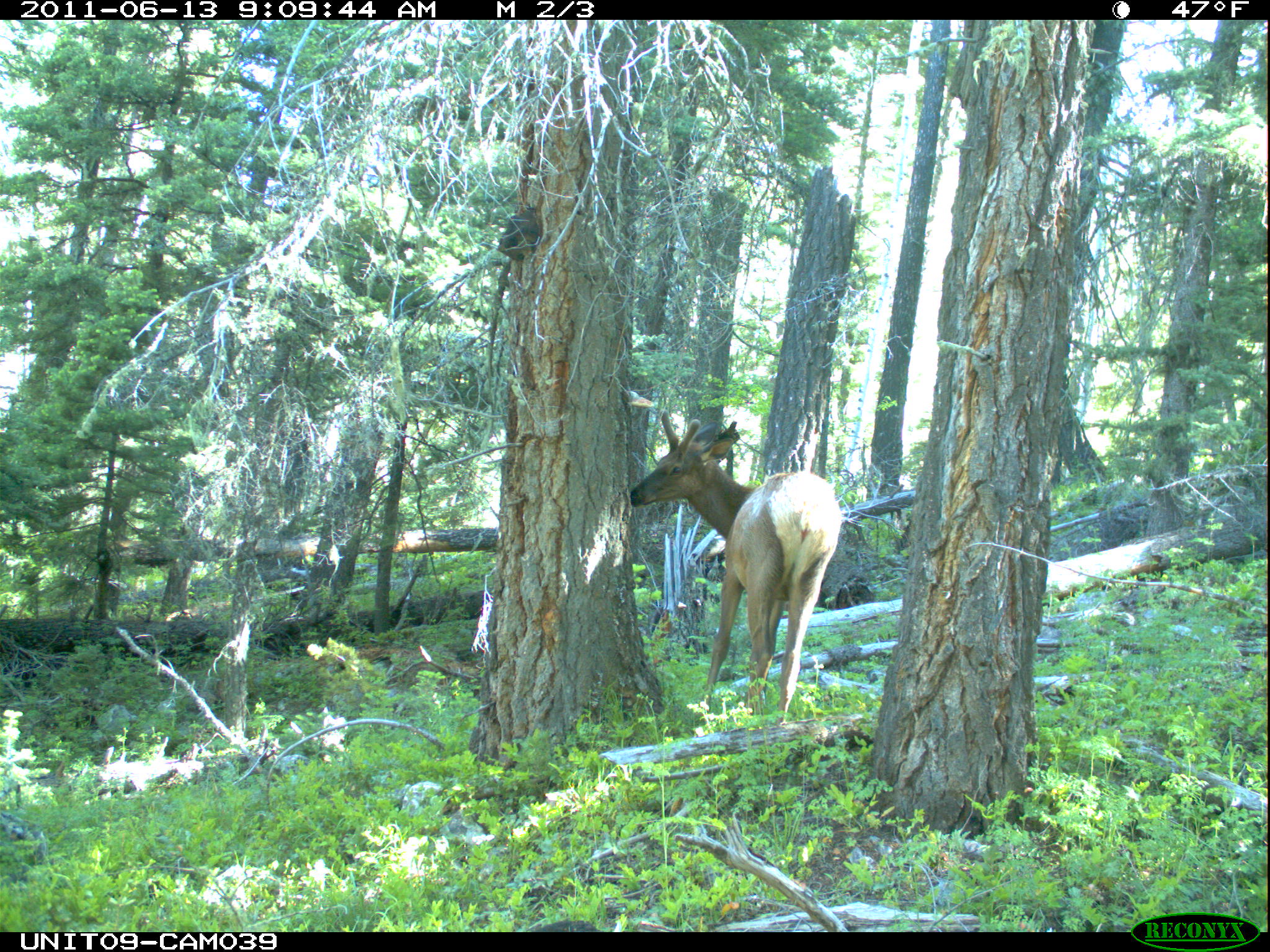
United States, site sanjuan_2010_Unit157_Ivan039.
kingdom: Animalia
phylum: Chordata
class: Mammalia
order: Artiodactyla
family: Cervidae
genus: Cervus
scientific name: Cervus elaphus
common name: red deer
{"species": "Cervus elaphus (red deer)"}